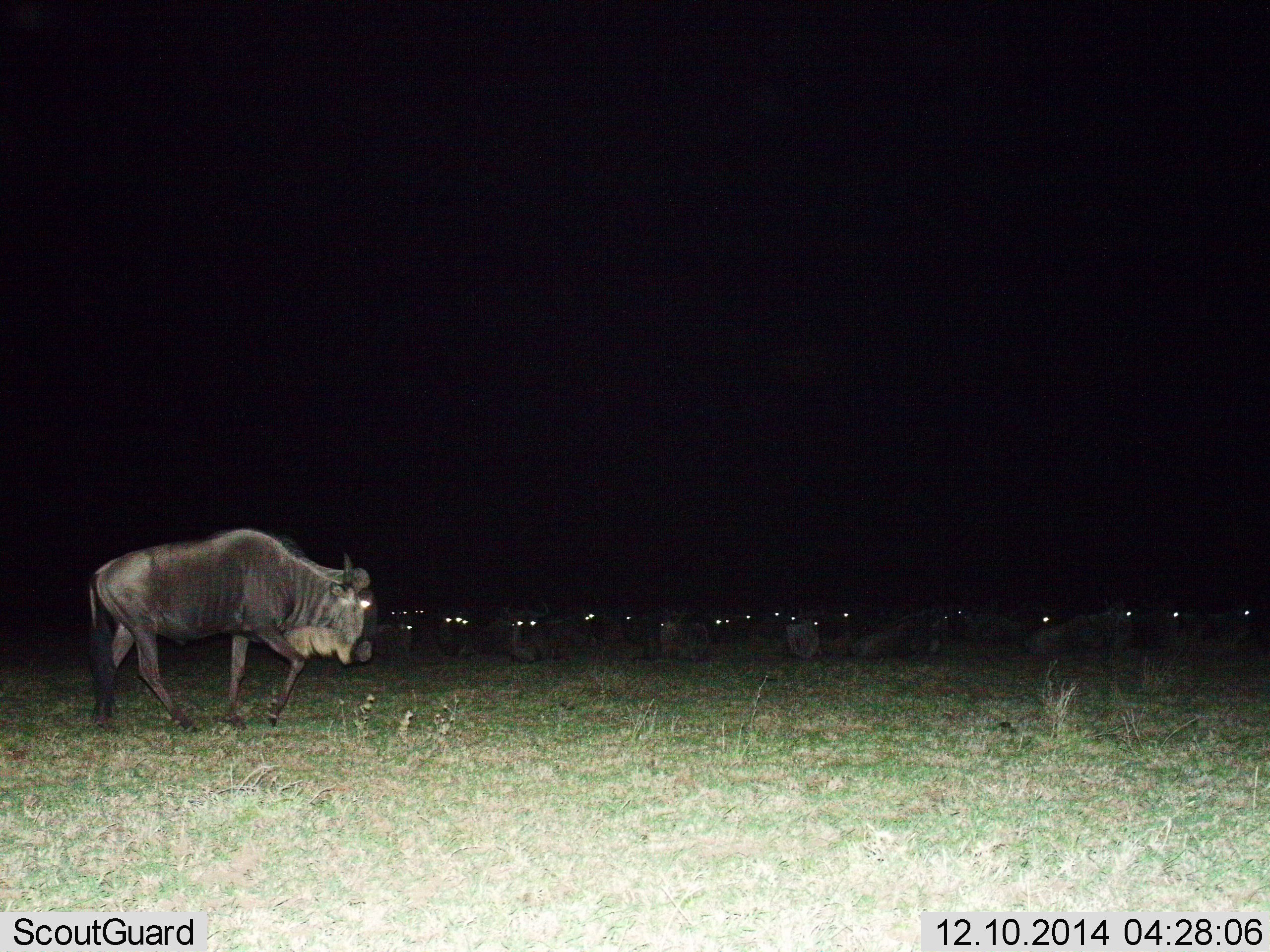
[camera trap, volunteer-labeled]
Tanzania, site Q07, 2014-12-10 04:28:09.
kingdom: Animalia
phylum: Chordata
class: Mammalia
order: Artiodactyla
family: Bovidae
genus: Connochaetes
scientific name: Connochaetes taurinus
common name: blue wildebeest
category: wildebeest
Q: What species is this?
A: Wildebeest (blue wildebeest) (Connochaetes taurinus).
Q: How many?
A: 11-50.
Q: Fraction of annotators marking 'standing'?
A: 40%.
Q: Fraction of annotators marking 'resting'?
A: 60%.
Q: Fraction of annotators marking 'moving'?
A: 60%.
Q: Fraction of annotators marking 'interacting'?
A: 0%.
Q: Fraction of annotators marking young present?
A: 0%.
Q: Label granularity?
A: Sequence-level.